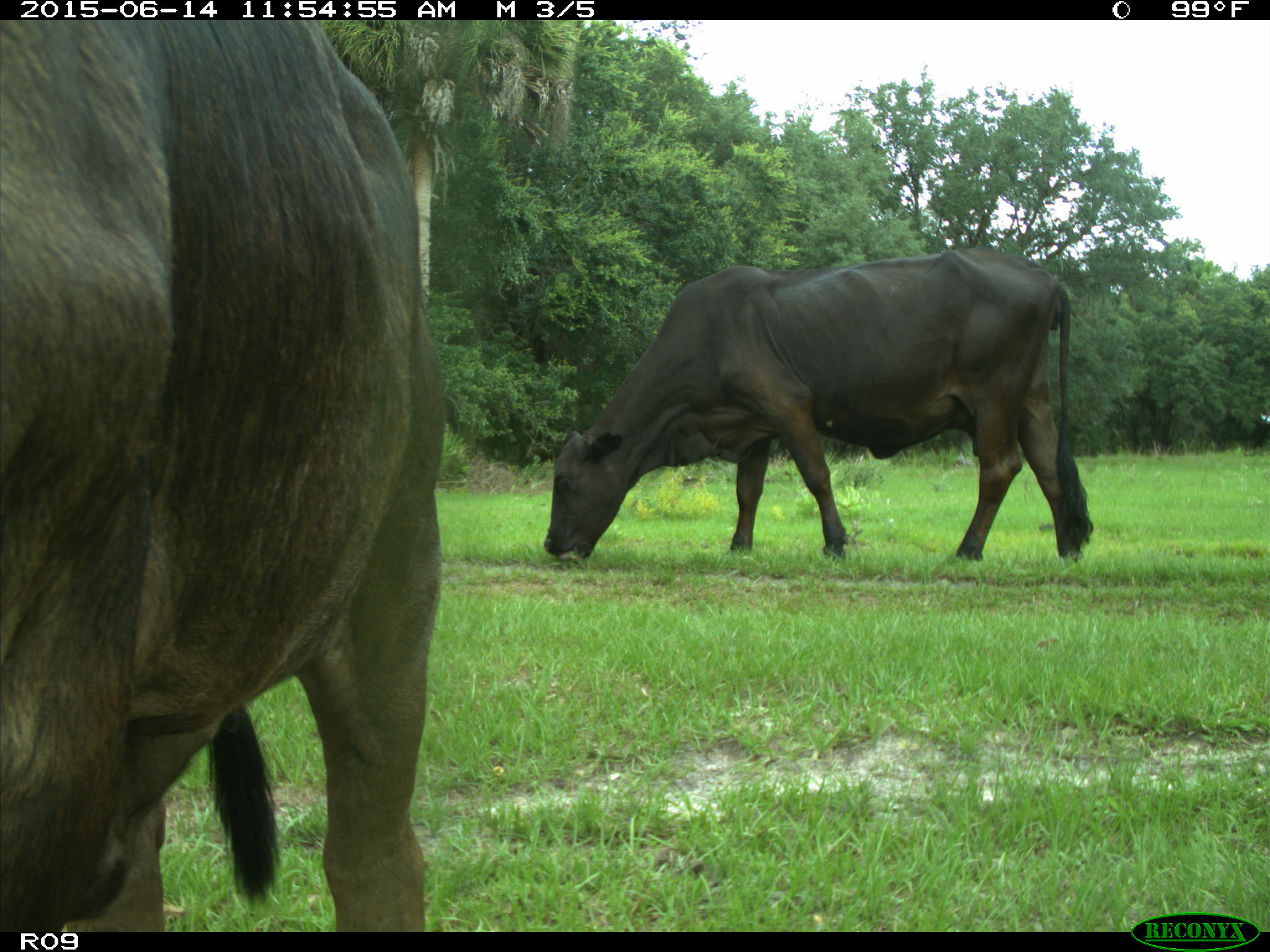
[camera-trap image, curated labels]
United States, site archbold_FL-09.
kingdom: Animalia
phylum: Chordata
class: Mammalia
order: Artiodactyla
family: Bovidae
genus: Bos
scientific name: Bos taurus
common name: domestic cow